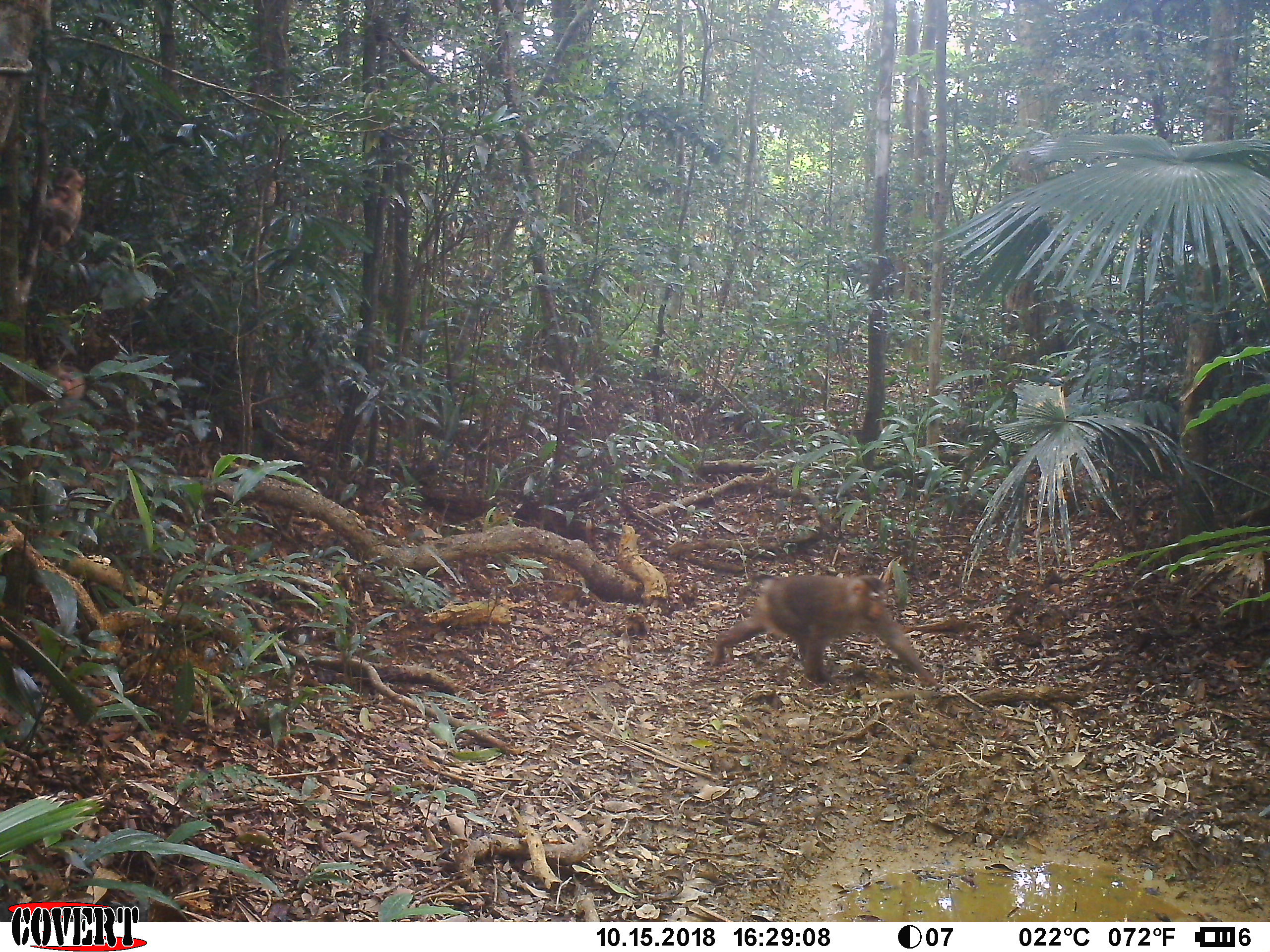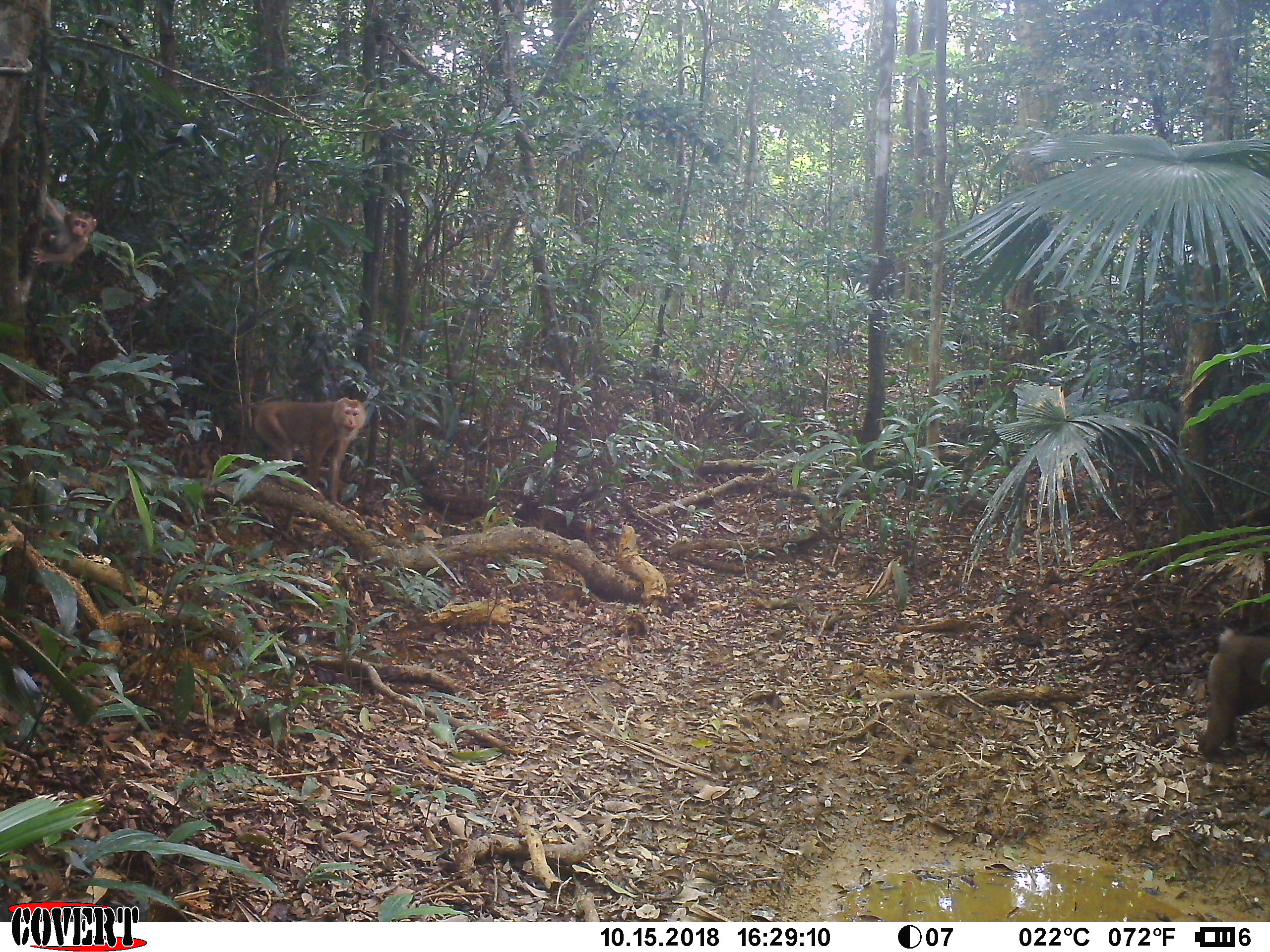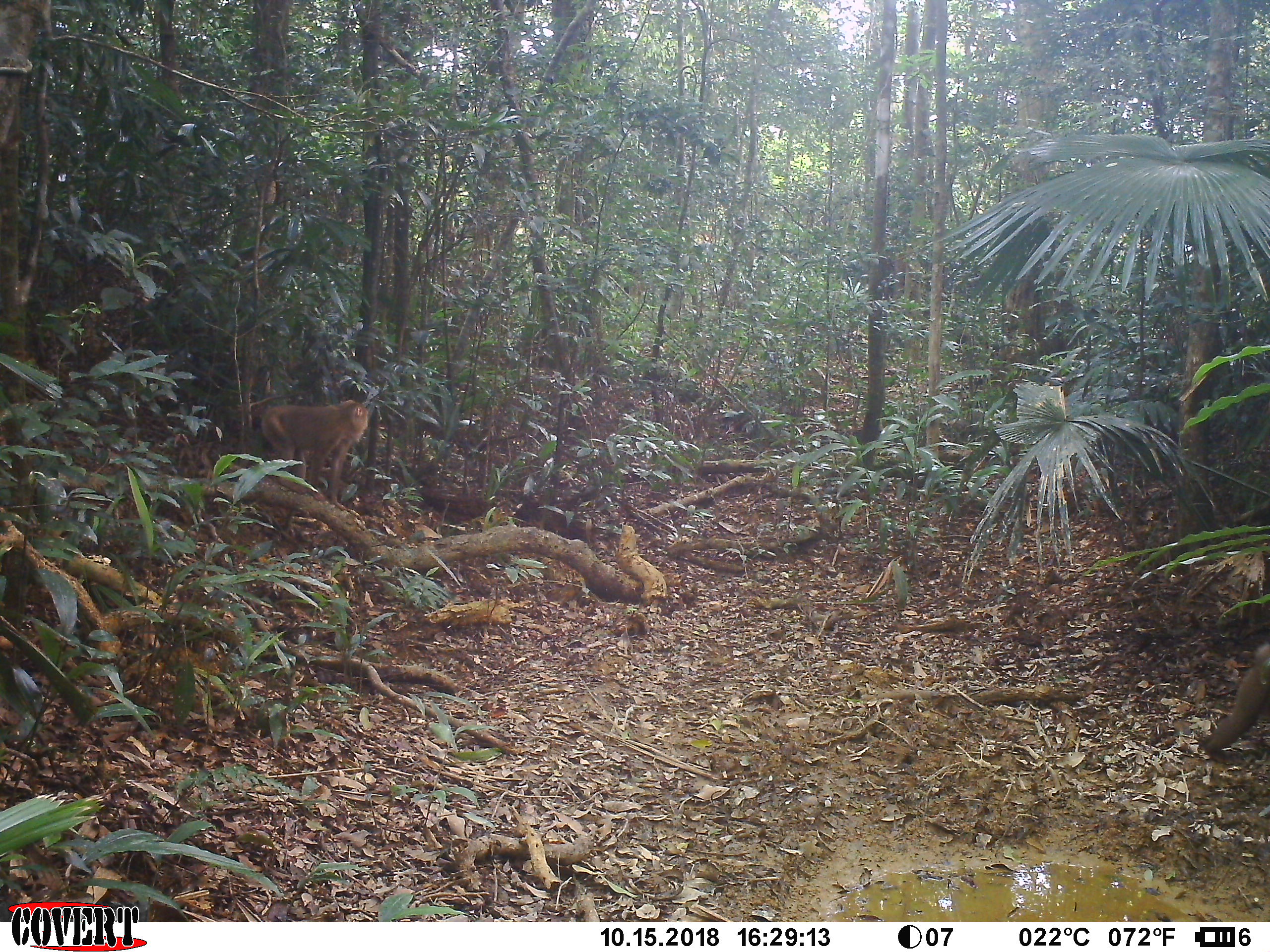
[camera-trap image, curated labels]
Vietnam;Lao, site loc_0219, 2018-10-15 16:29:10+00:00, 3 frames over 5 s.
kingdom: Animalia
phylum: Chordata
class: Mammalia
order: Primates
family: Cercopithecidae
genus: Macaca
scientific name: Macaca nemestrina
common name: pig-tailed macaque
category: pig tailed macaque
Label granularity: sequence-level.